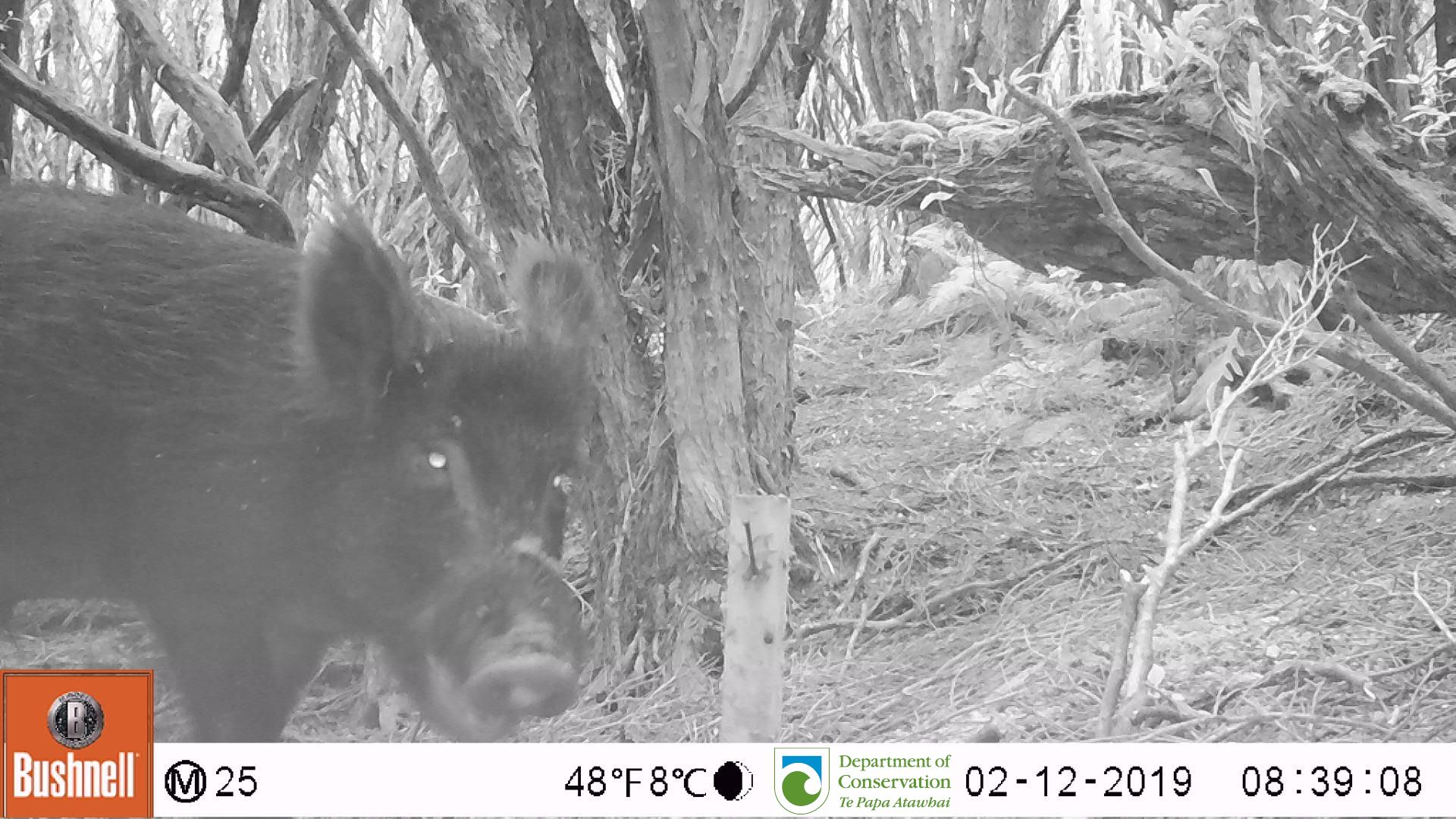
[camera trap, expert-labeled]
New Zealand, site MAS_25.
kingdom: Animalia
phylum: Chordata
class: Mammalia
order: Artiodactyla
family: Suidae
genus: Sus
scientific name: Sus scrofa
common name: pig